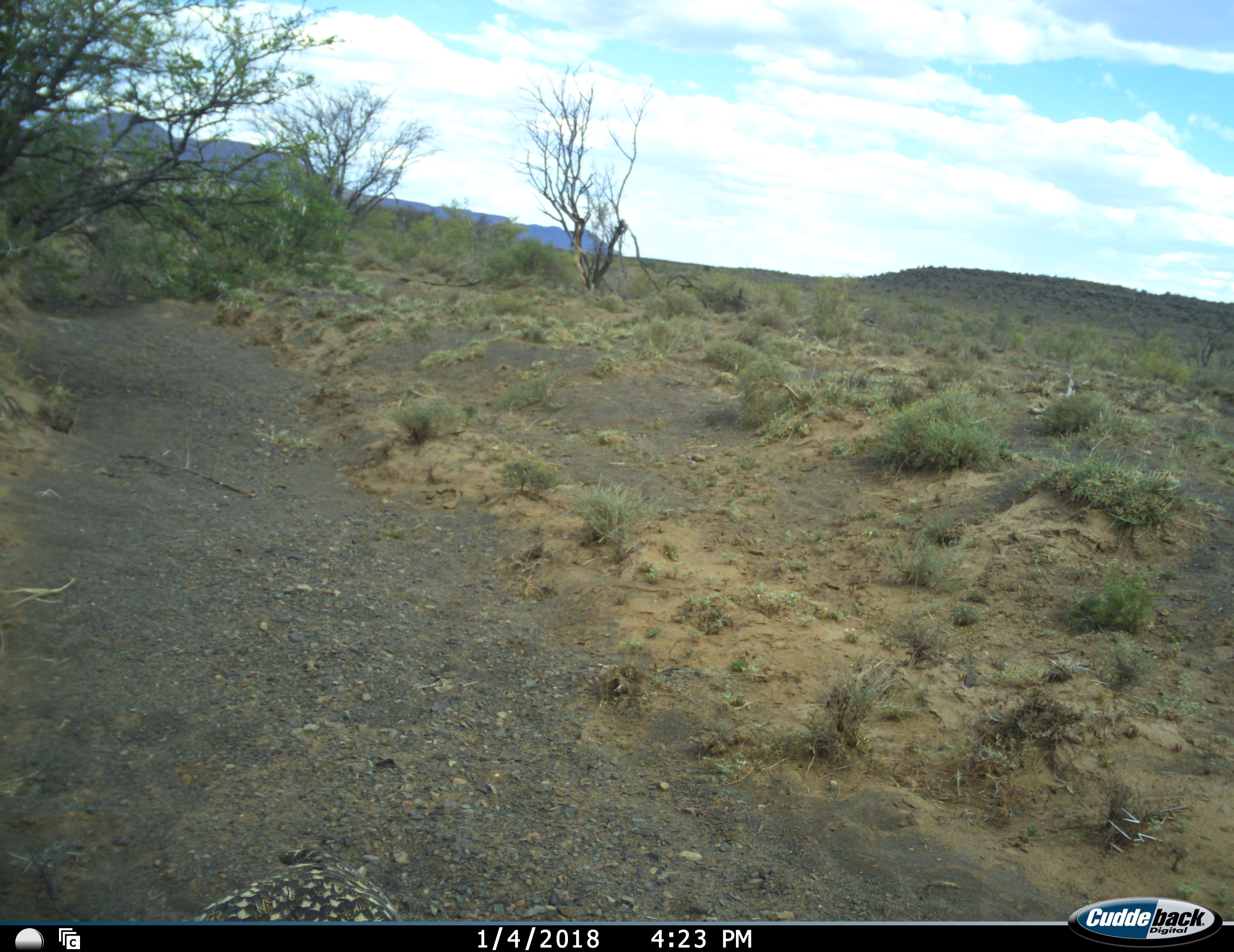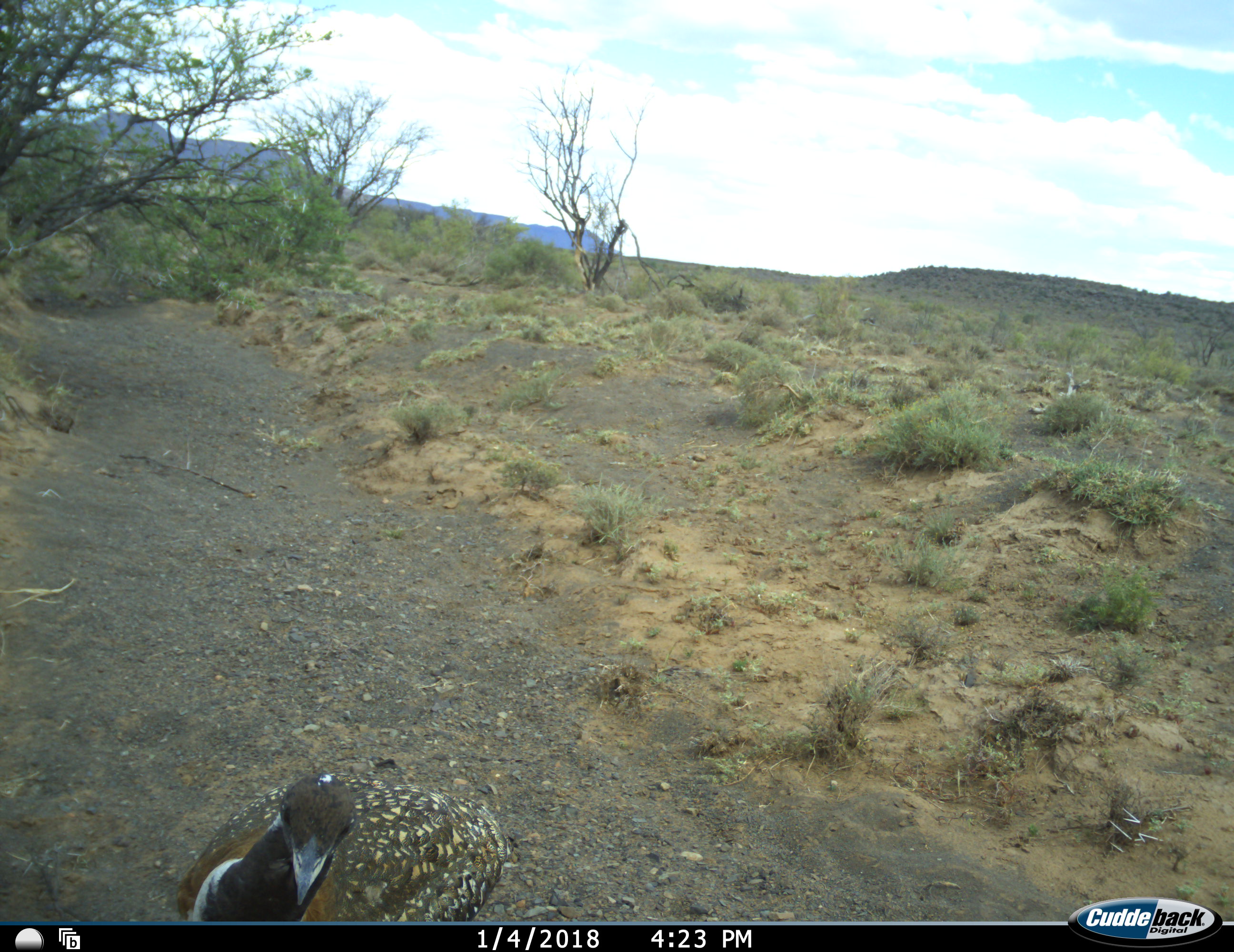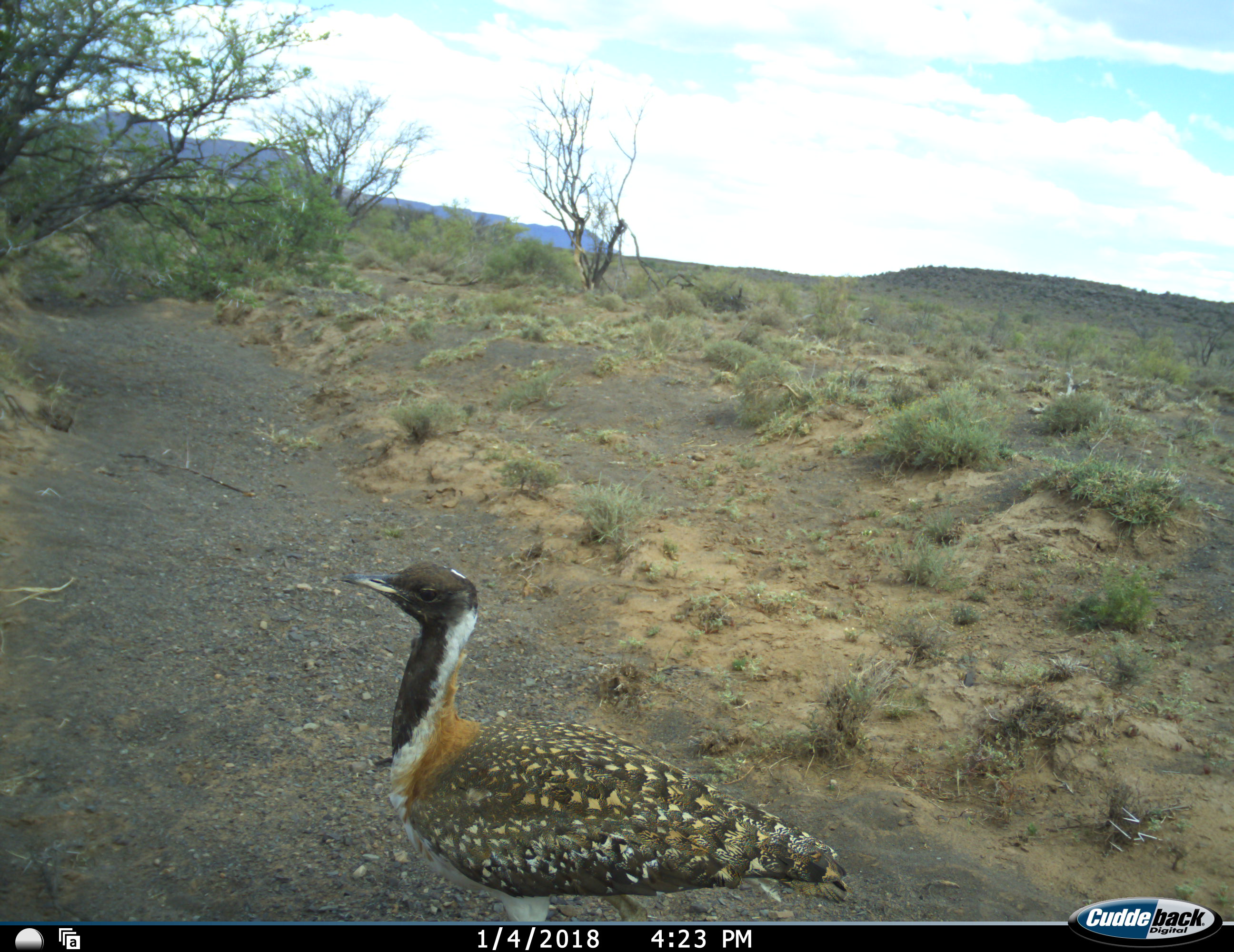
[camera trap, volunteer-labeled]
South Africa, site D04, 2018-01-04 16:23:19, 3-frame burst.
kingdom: Animalia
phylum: Chordata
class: Aves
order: Otidiformes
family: Otididae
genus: Neotis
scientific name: Neotis ludwigii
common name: ludwig's bustard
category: bustardludwigs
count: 1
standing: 43%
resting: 0%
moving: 71%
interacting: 0%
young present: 0%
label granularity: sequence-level